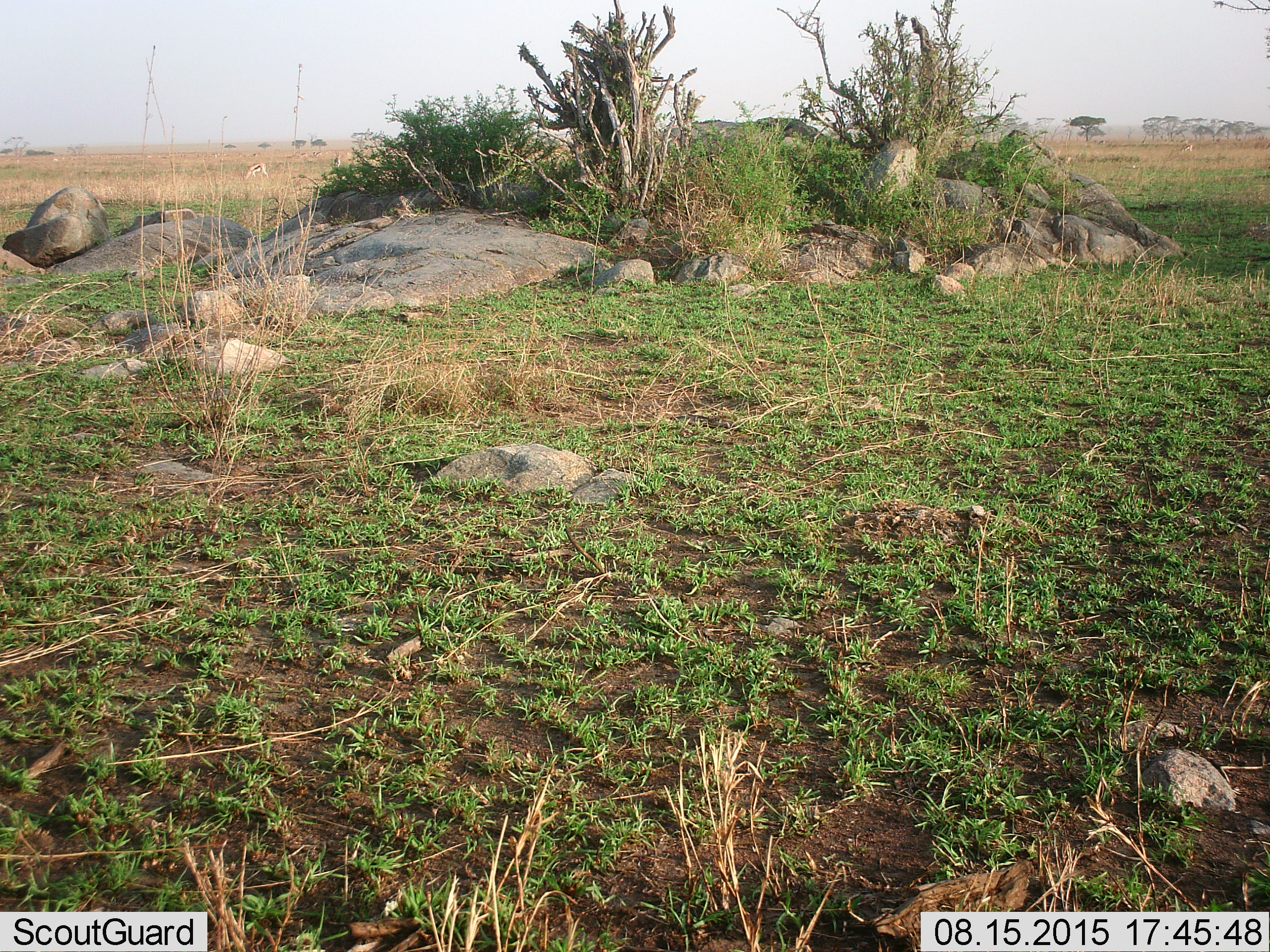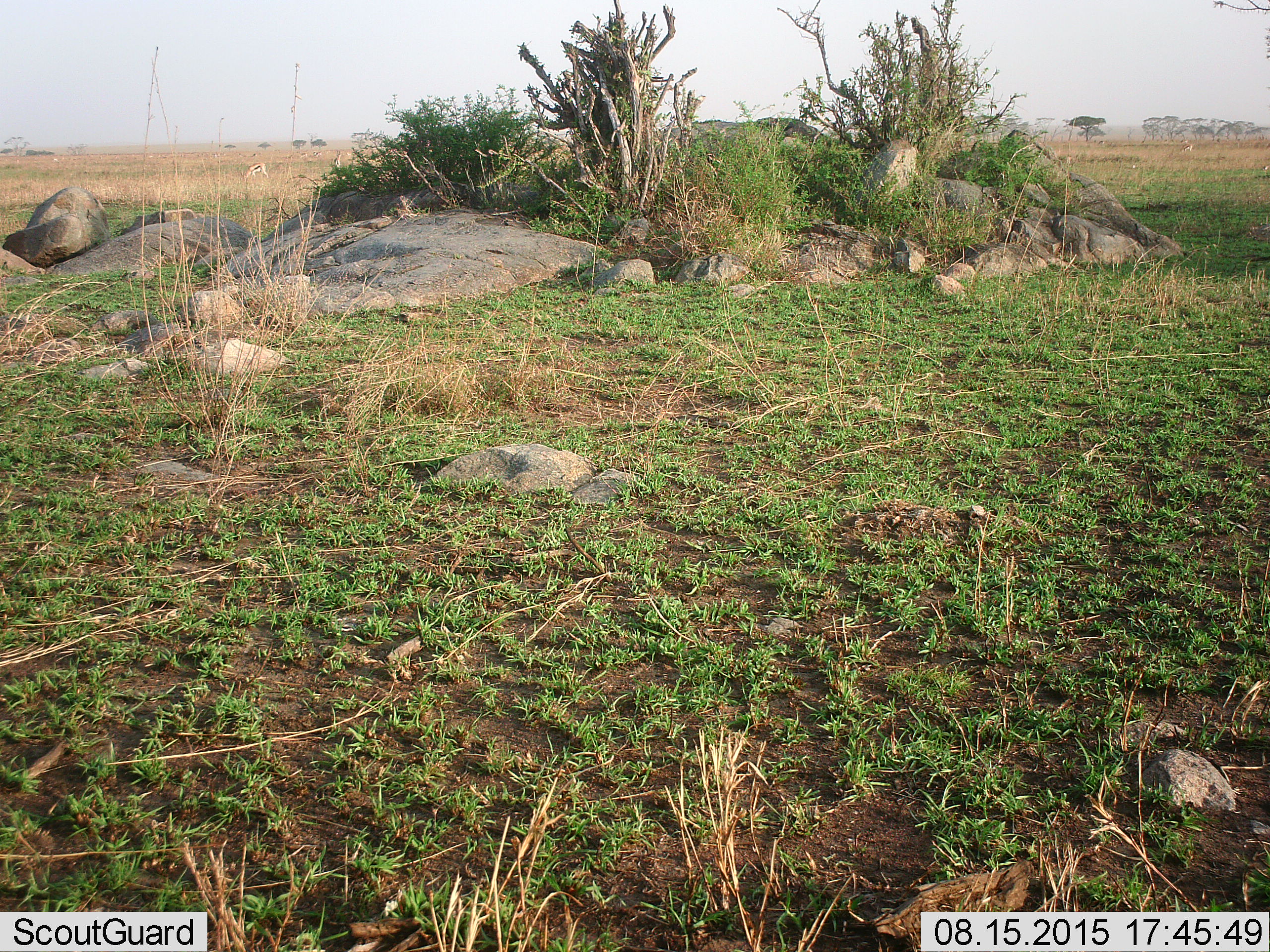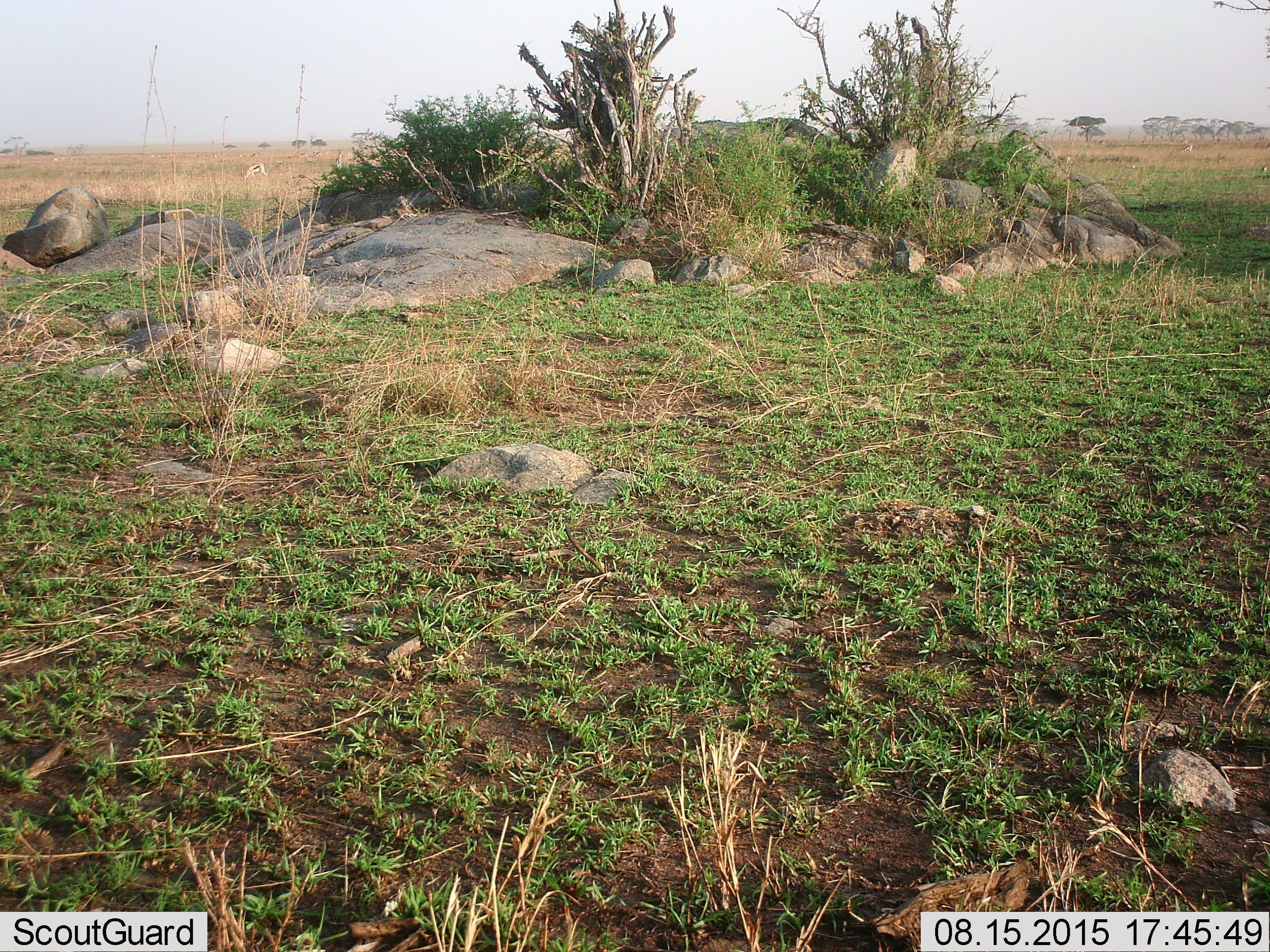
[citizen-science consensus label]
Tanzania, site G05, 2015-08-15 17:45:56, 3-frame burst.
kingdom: Animalia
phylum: Chordata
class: Mammalia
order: Artiodactyla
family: Bovidae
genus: Eudorcas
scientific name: Eudorcas thomsonii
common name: thomson's gazelle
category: gazellethomsons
Gazellethomsons (thomson's gazelle) (Eudorcas thomsonii), count 11-50. Behavior (volunteer vote fractions): standing 58%, resting 0%, moving 17%, interacting 0%. Young present (vote fraction): 0%. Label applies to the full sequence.